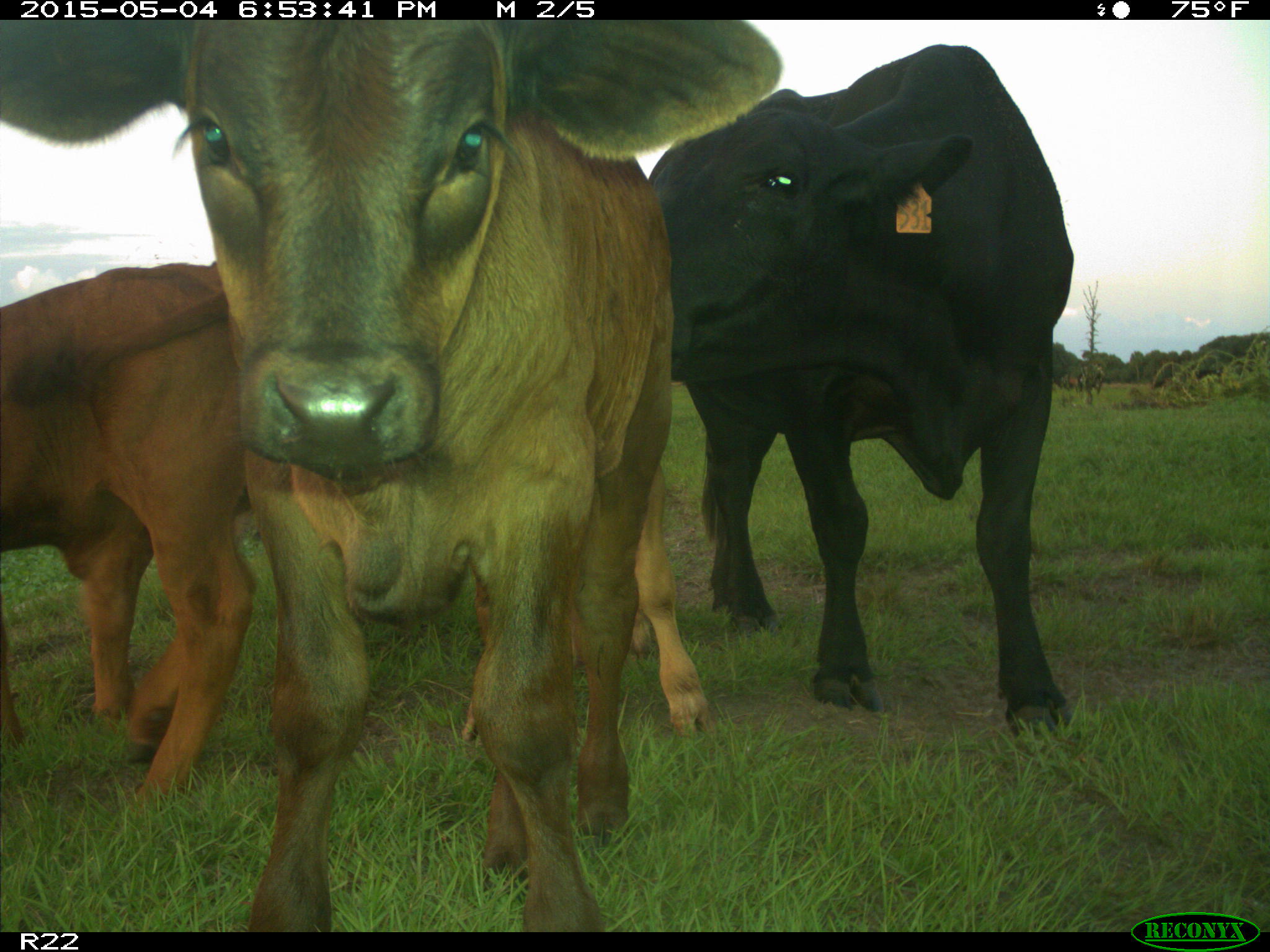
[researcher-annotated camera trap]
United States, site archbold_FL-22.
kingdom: Animalia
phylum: Chordata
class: Mammalia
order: Artiodactyla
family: Bovidae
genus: Bos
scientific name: Bos taurus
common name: domestic cow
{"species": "Bos taurus (domestic cow)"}